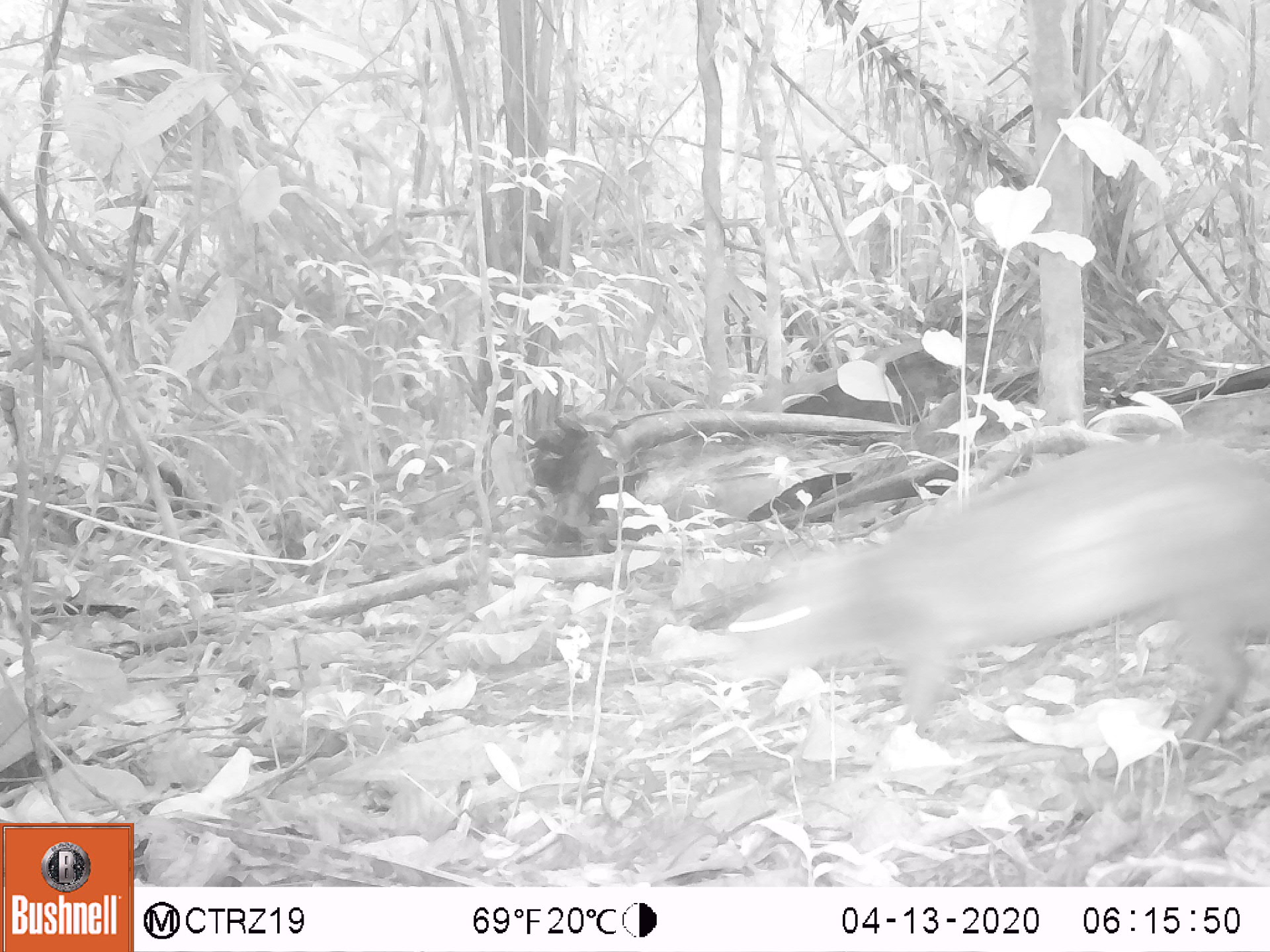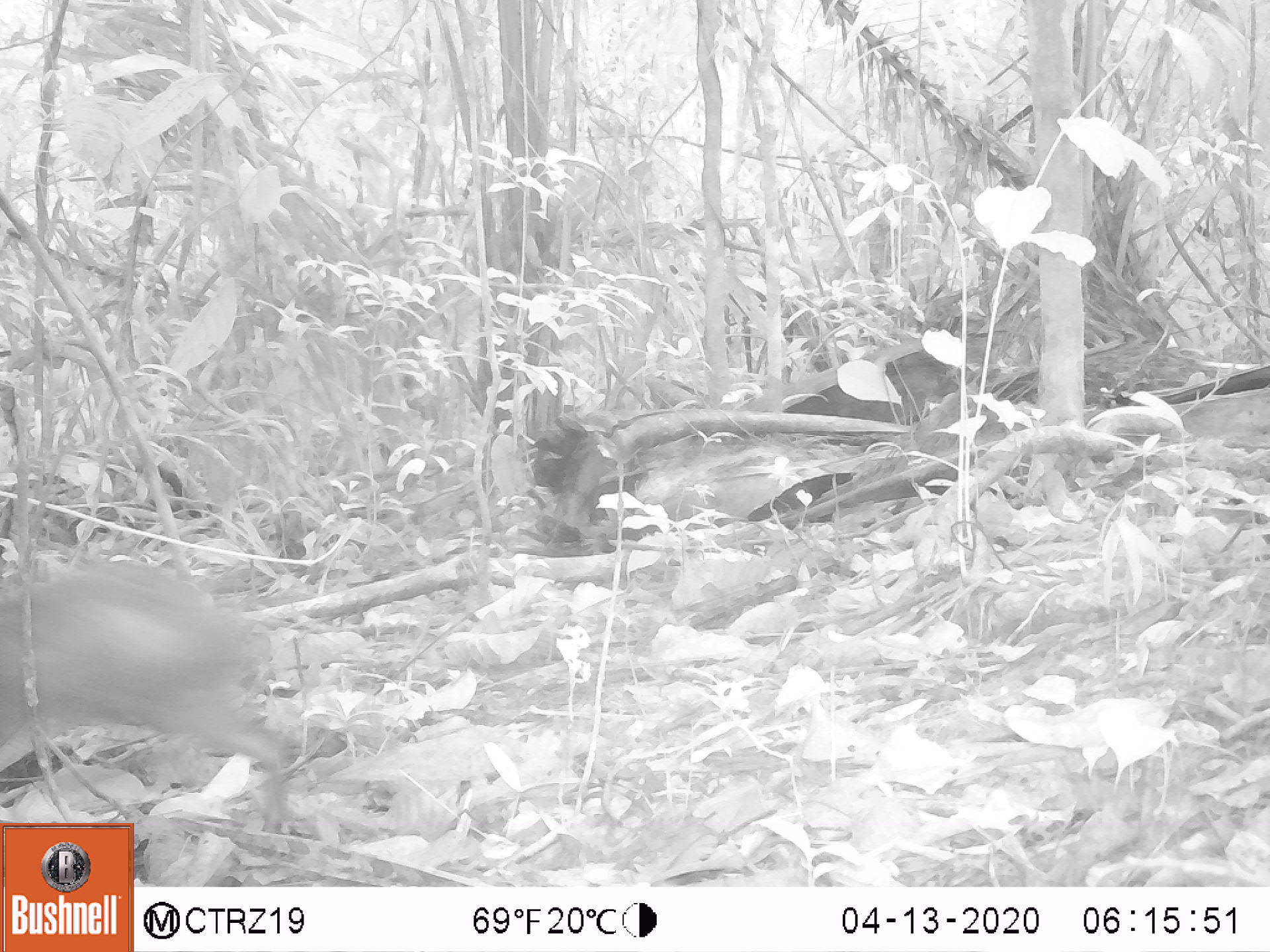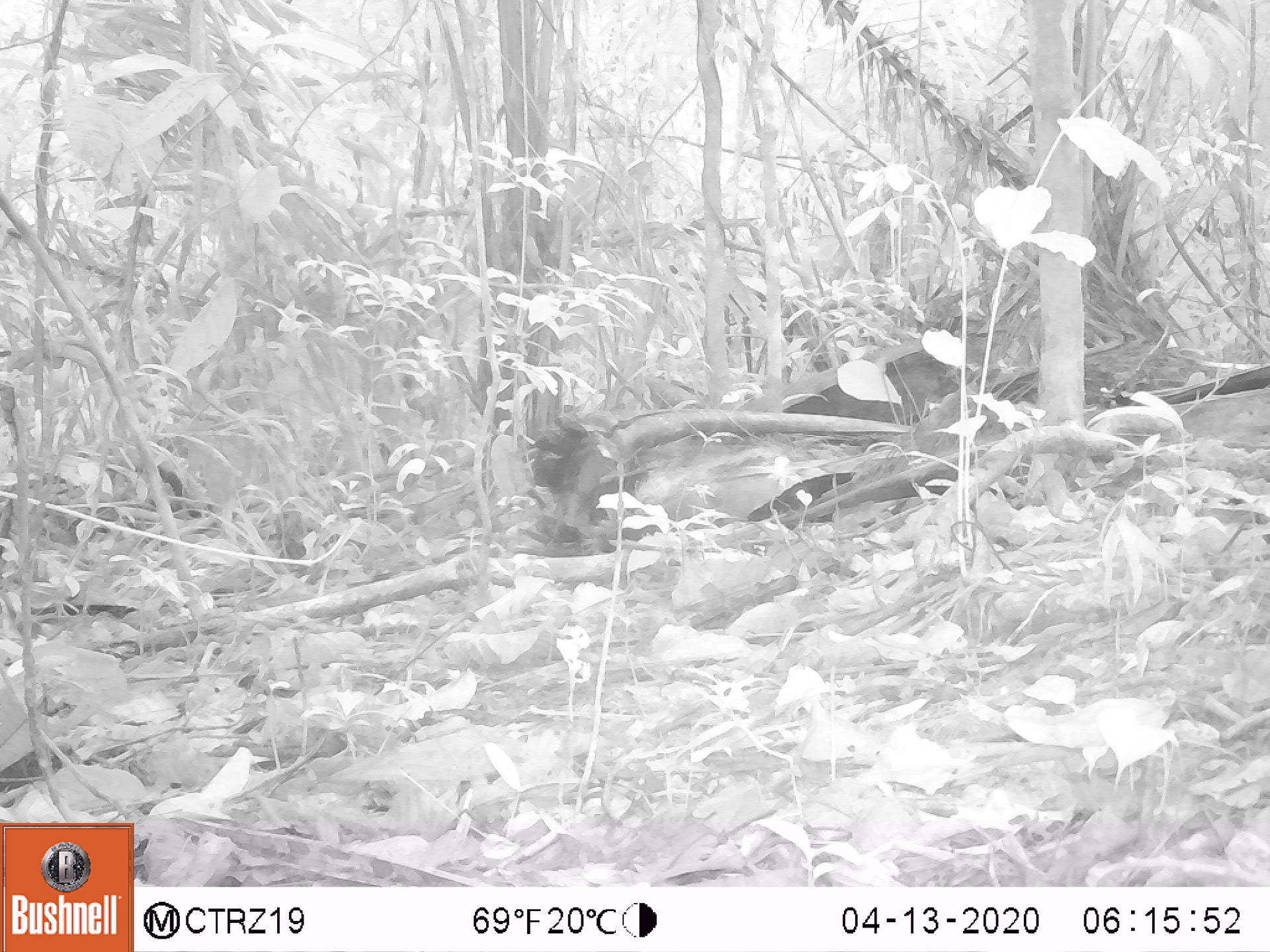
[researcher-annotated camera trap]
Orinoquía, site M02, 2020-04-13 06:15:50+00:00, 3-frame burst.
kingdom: Animalia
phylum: Chordata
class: Mammalia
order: Rodentia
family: Dasyproctidae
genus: Dasyprocta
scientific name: Dasyprocta fuliginosa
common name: black agouti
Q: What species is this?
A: Black agouti (Dasyprocta fuliginosa).